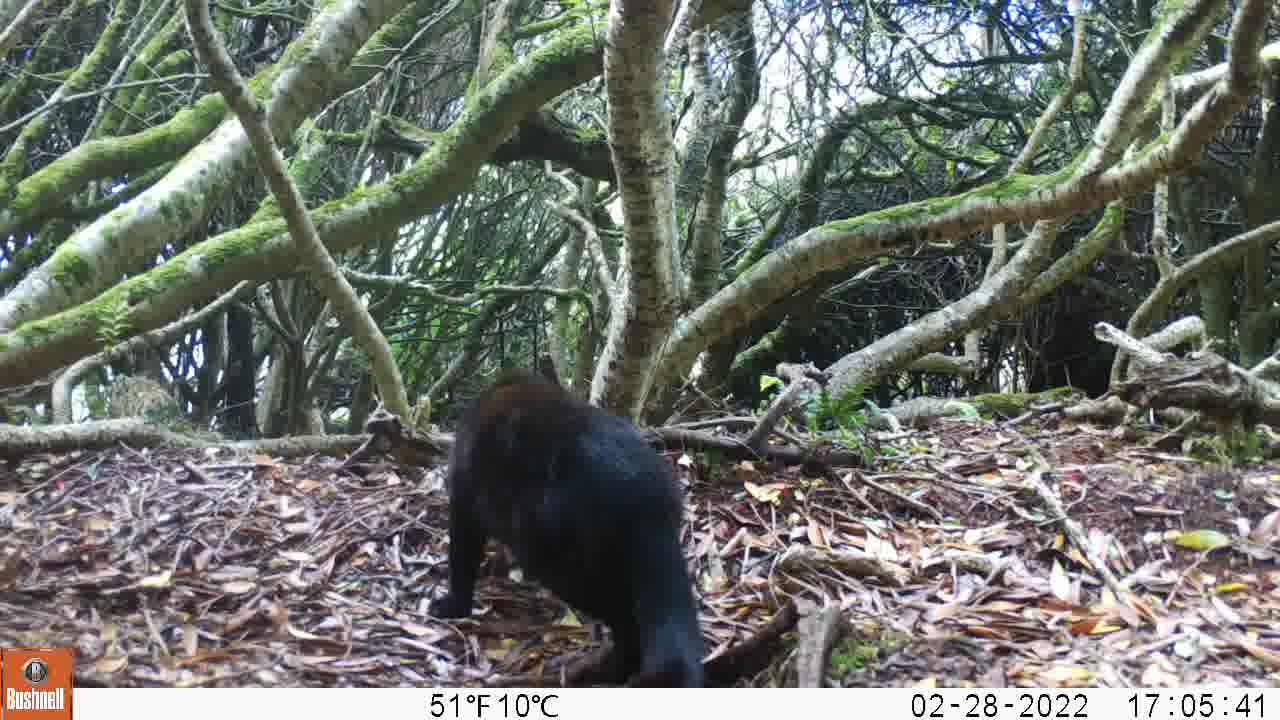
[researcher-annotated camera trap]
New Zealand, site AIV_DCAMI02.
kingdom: Animalia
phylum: Chordata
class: Mammalia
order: Carnivora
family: Felidae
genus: Felis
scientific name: Felis catus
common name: domestic cat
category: cat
Cat (domestic cat) (Felis catus).